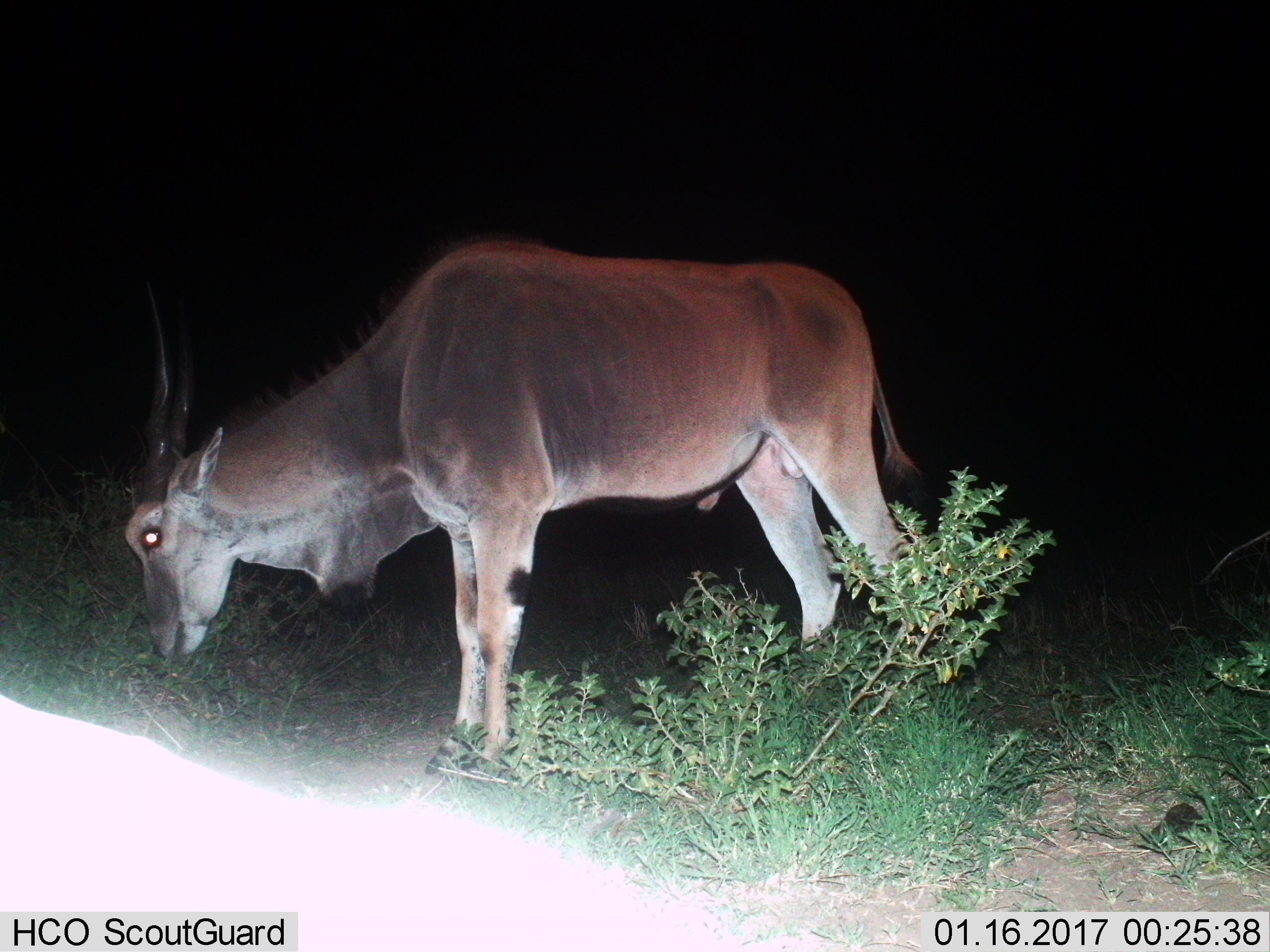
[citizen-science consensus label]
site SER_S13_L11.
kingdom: Animalia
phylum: Chordata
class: Mammalia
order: Artiodactyla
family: Bovidae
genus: Tragelaphus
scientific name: Tragelaphus oryx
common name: eland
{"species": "eland (Tragelaphus oryx)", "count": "1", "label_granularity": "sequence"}